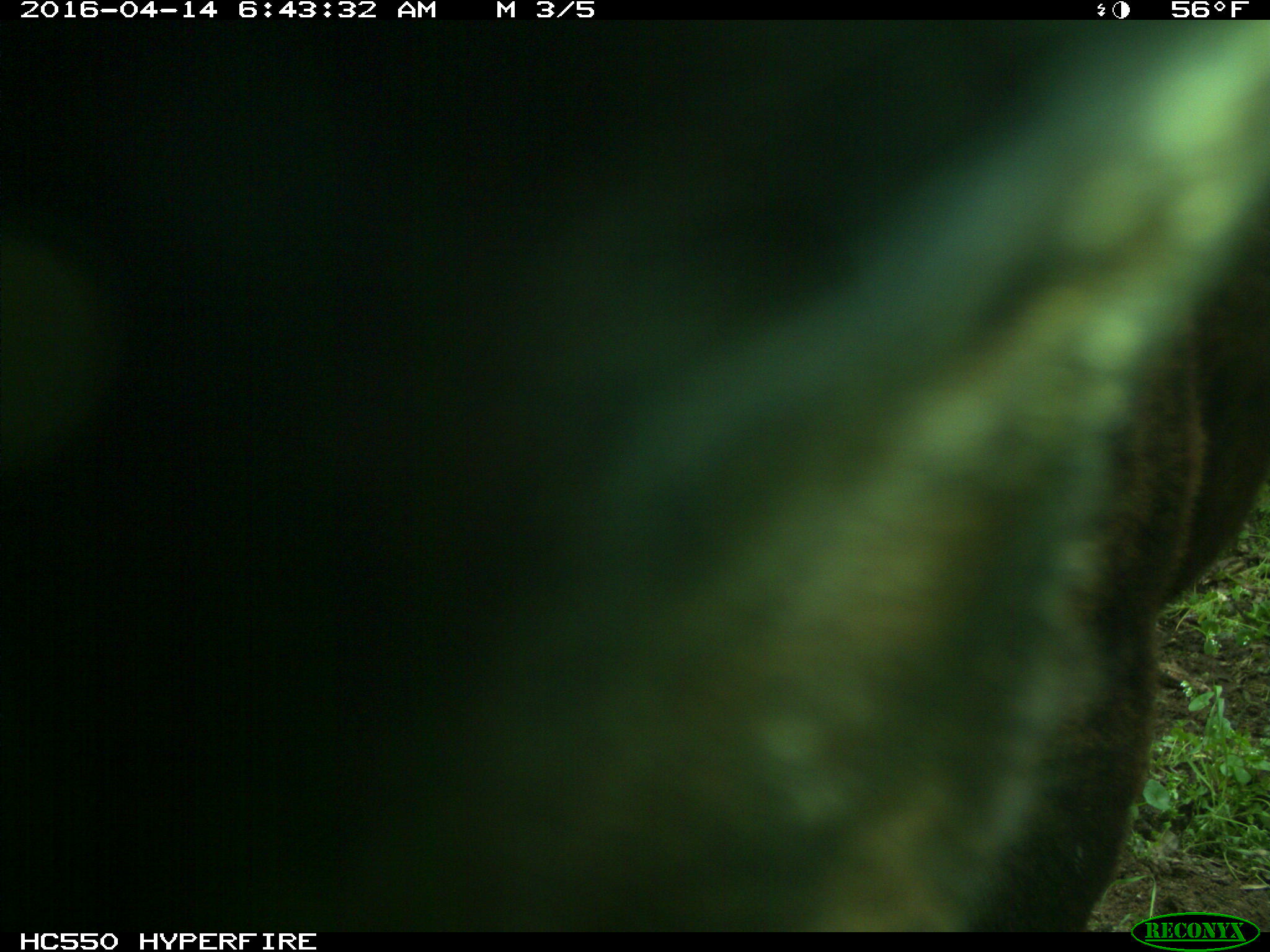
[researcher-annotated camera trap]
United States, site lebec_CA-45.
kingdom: Animalia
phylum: Chordata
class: Mammalia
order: Artiodactyla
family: Bovidae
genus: Bos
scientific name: Bos taurus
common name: domestic cow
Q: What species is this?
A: Bos taurus (domestic cow).